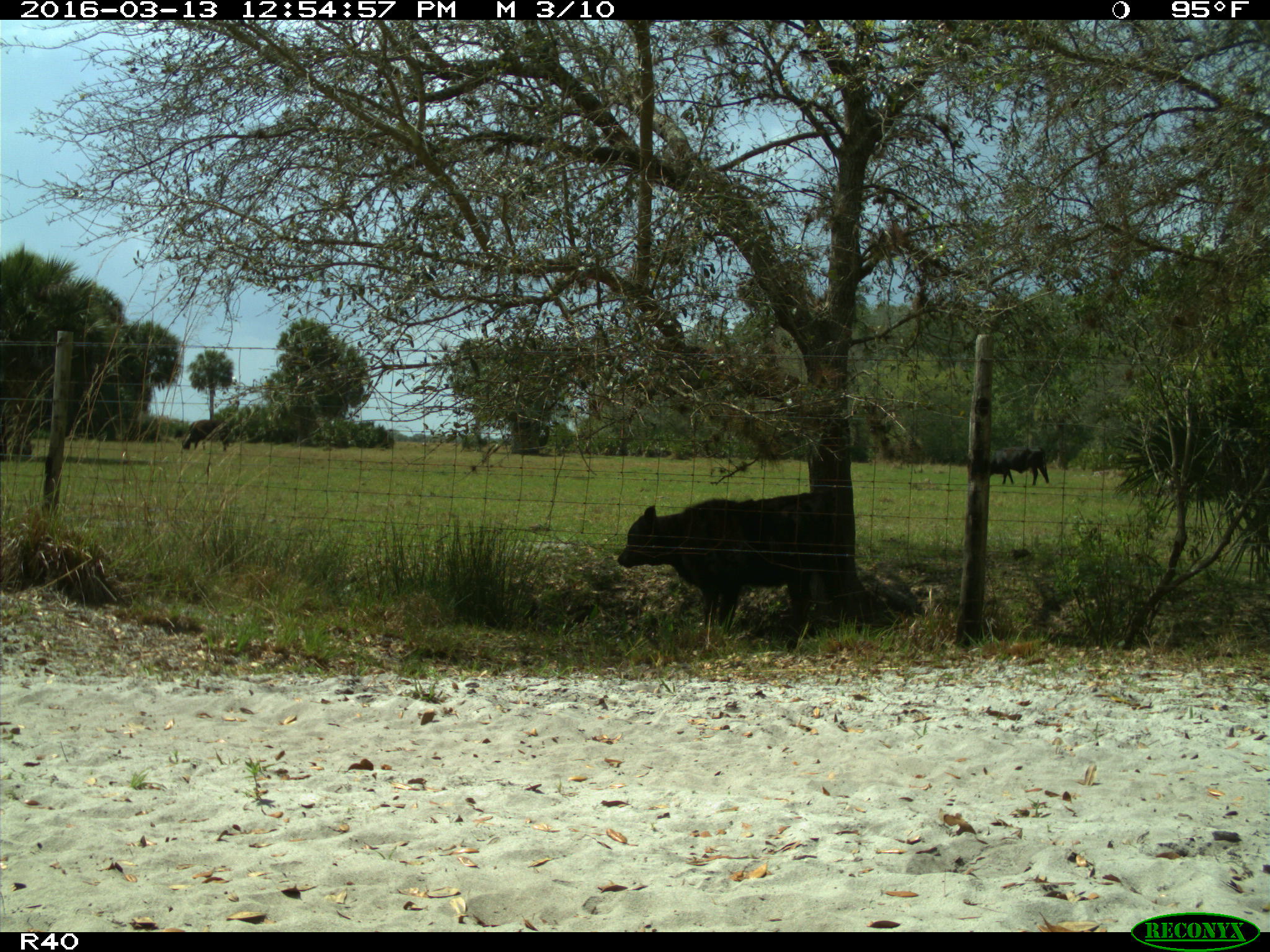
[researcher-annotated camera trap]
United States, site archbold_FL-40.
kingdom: Animalia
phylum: Chordata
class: Mammalia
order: Artiodactyla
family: Bovidae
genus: Bos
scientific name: Bos taurus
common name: domestic cow